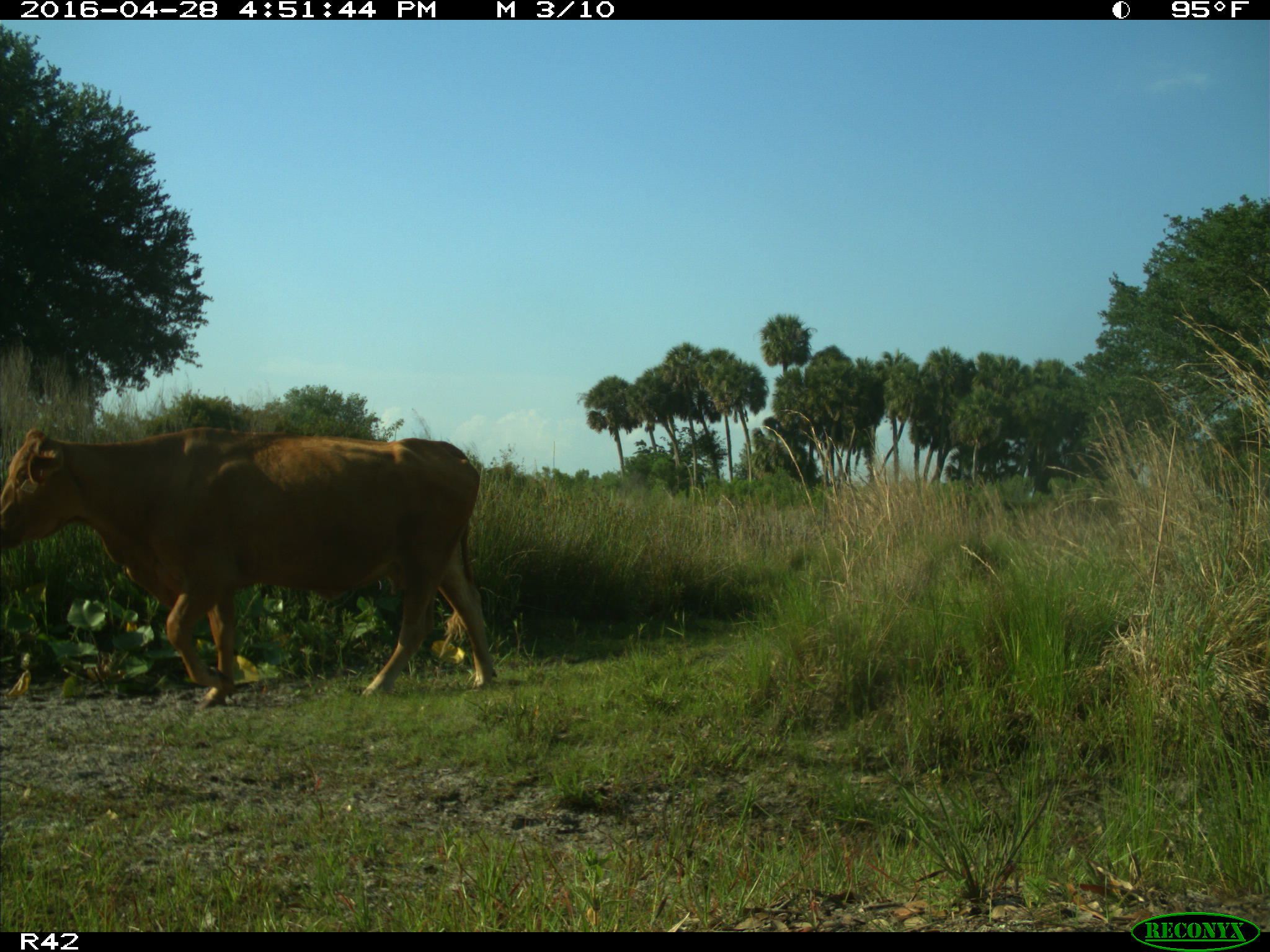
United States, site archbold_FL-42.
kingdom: Animalia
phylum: Chordata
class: Mammalia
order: Artiodactyla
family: Bovidae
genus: Bos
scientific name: Bos taurus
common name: domestic cow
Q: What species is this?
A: Bos taurus (domestic cow).